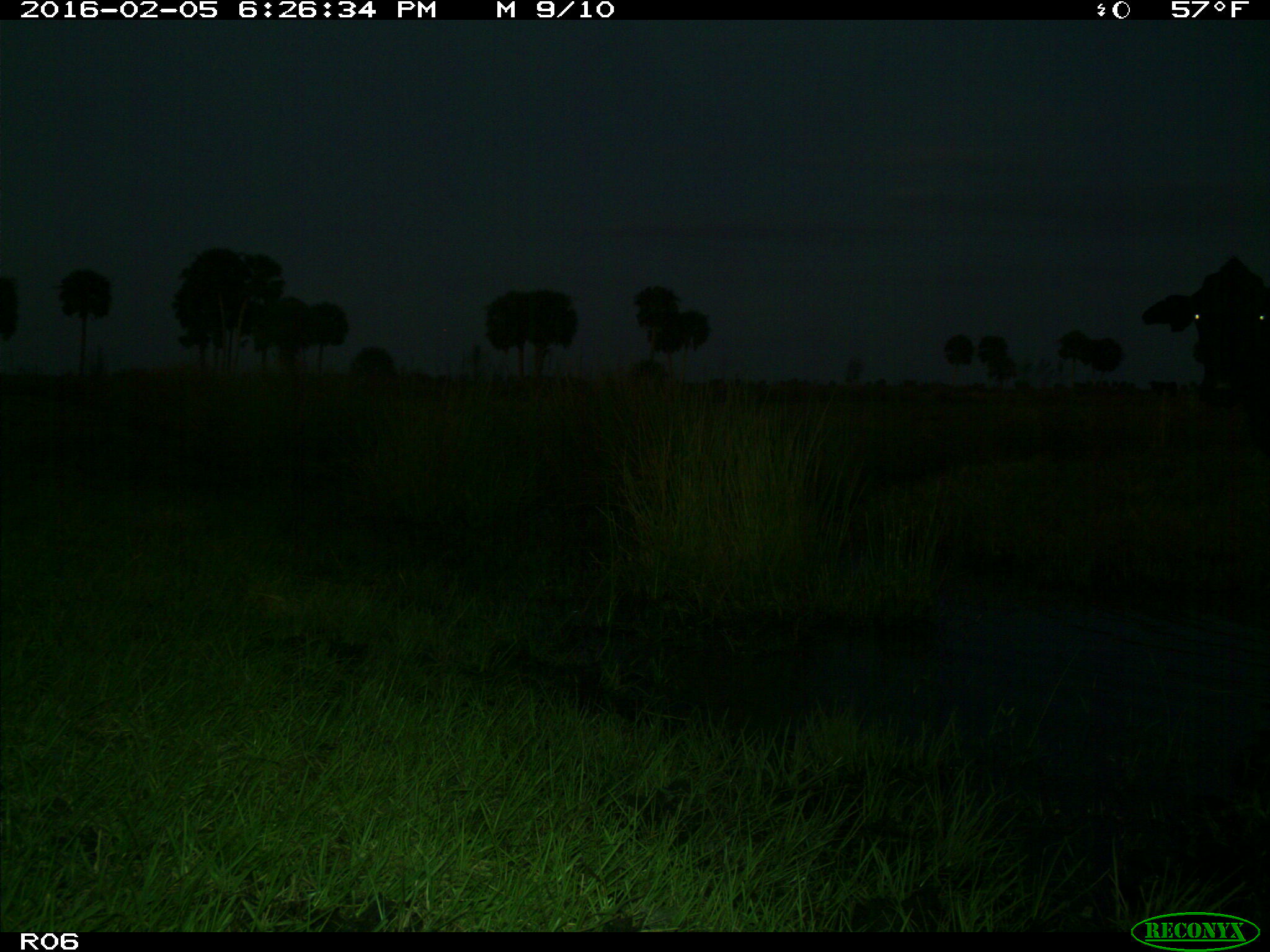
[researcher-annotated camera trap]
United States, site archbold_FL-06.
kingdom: Animalia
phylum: Chordata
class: Mammalia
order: Artiodactyla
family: Bovidae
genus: Bos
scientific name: Bos taurus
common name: domestic cow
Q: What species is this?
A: Bos taurus (domestic cow).